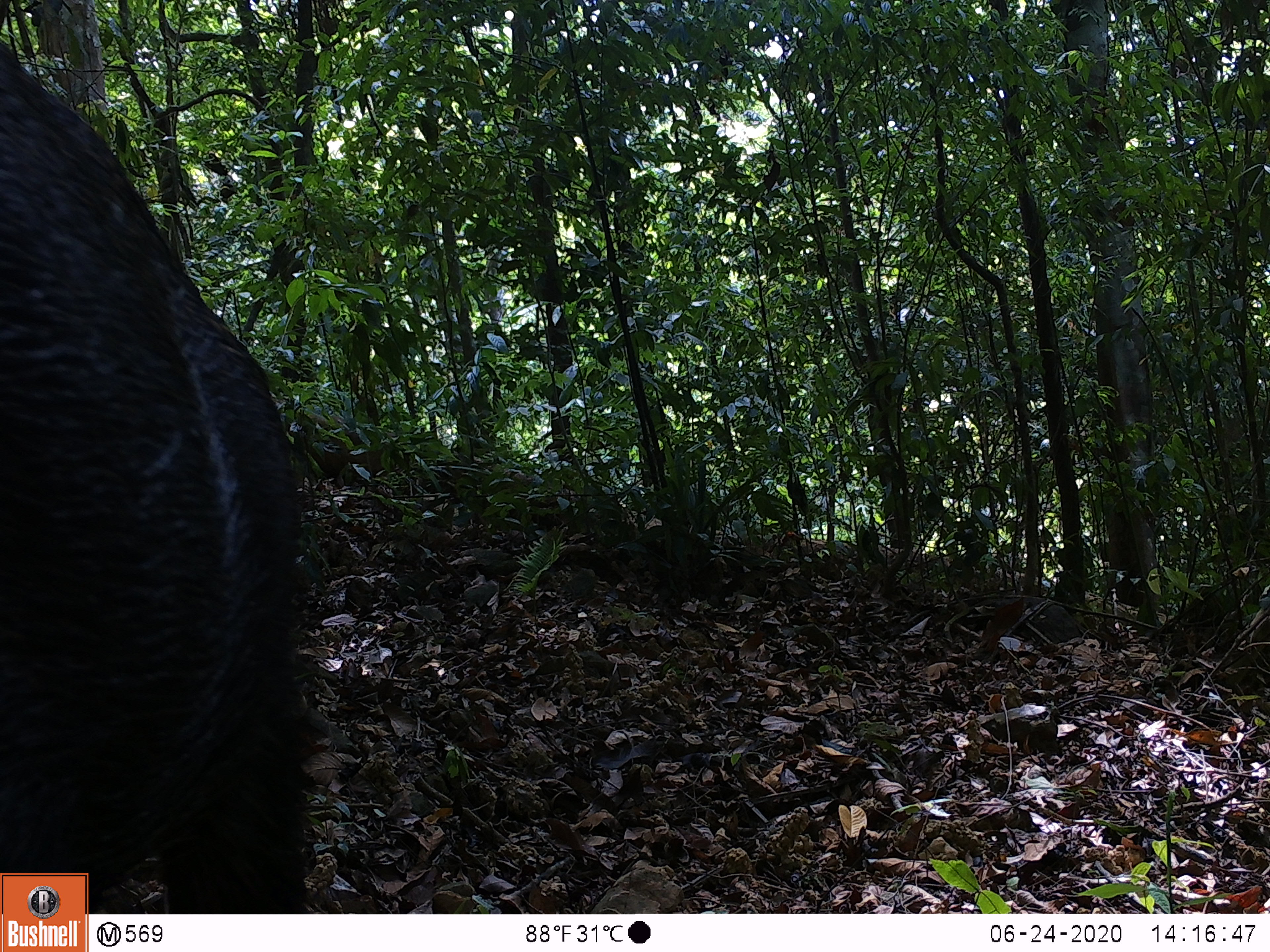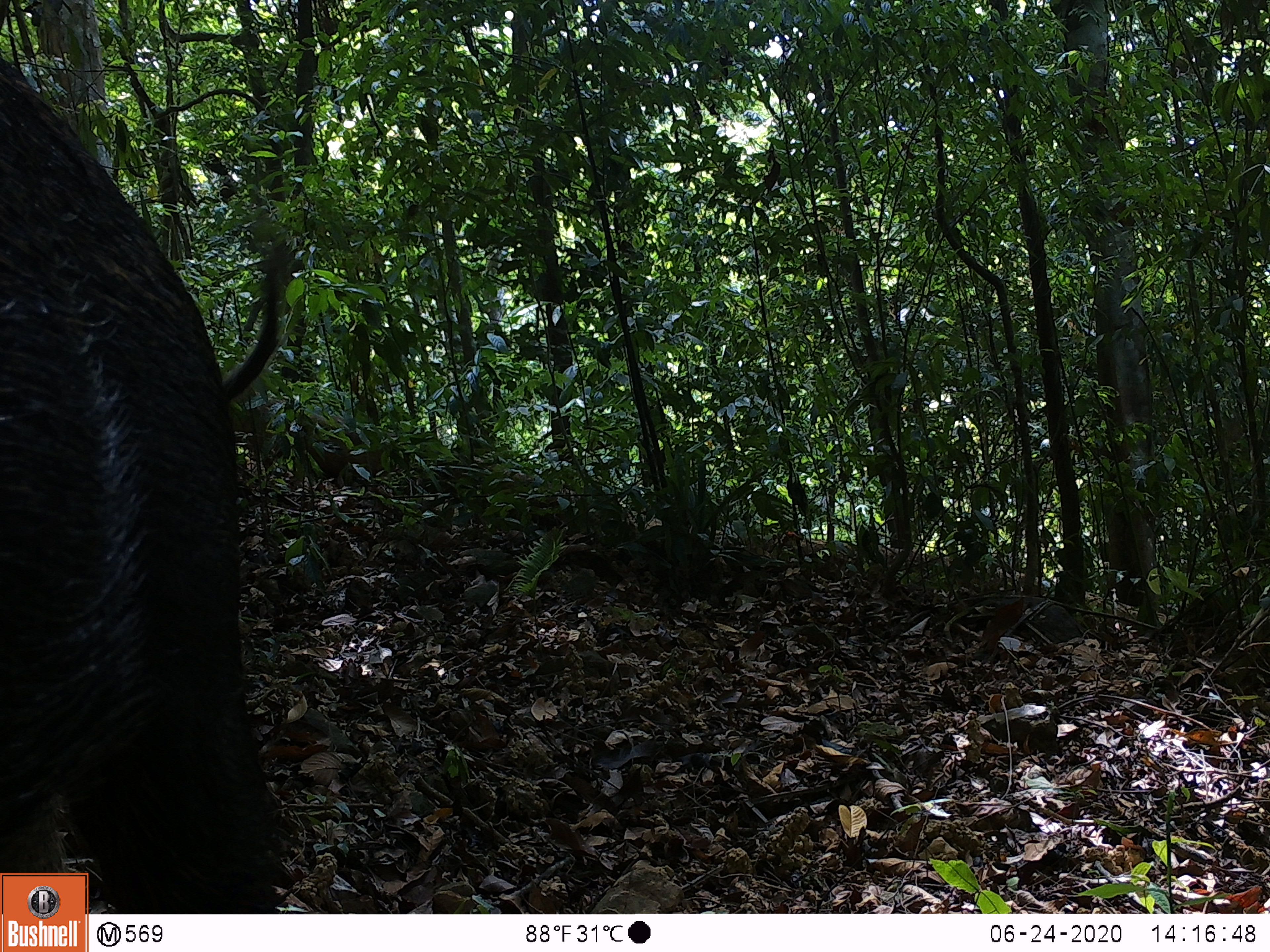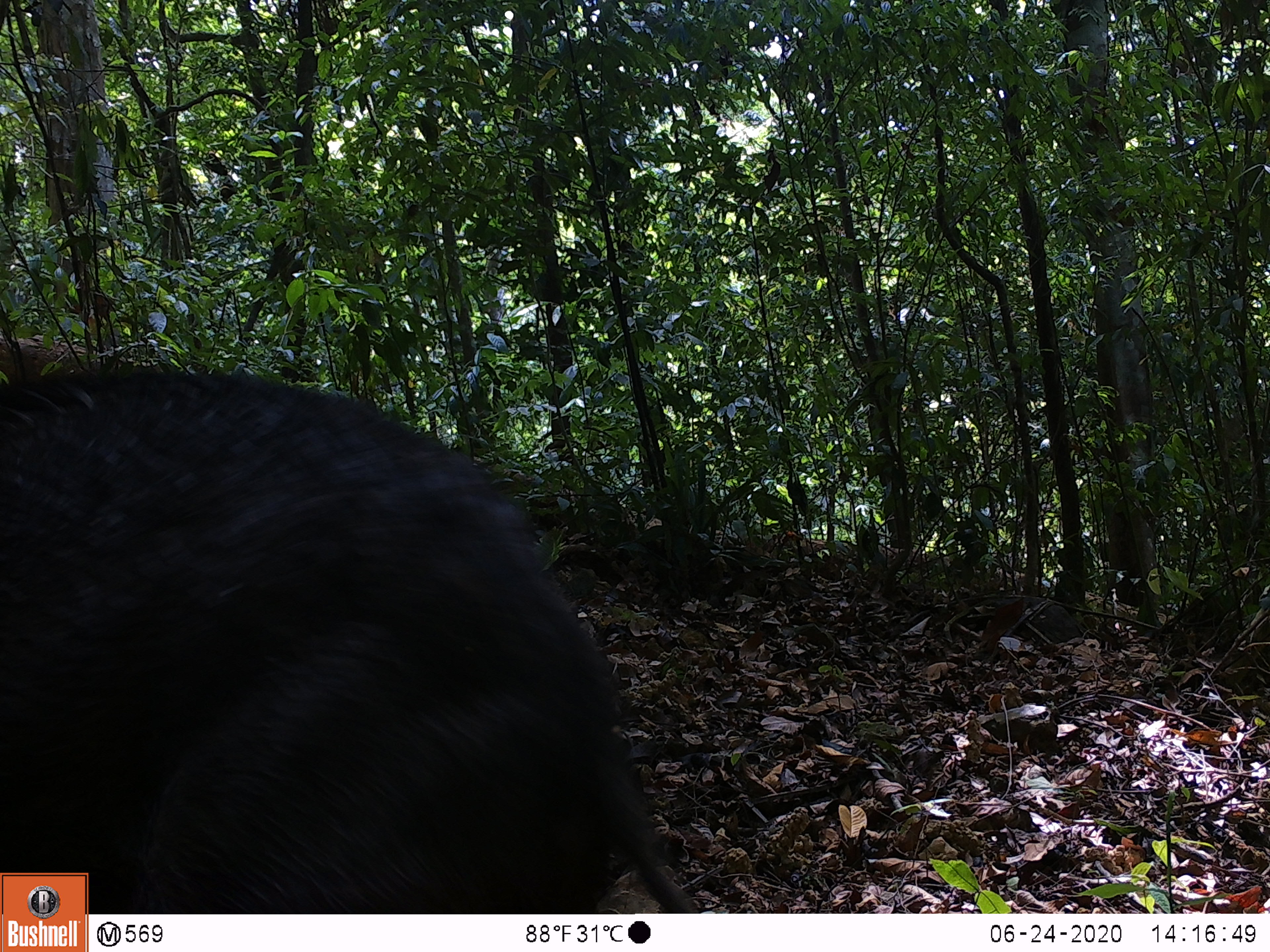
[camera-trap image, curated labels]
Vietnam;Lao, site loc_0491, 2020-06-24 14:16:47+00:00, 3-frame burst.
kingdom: Animalia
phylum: Chordata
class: Mammalia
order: Artiodactyla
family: Suidae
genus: Sus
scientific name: Sus scrofa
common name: eurasian wild pig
Eurasian wild pig (Sus scrofa). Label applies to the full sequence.